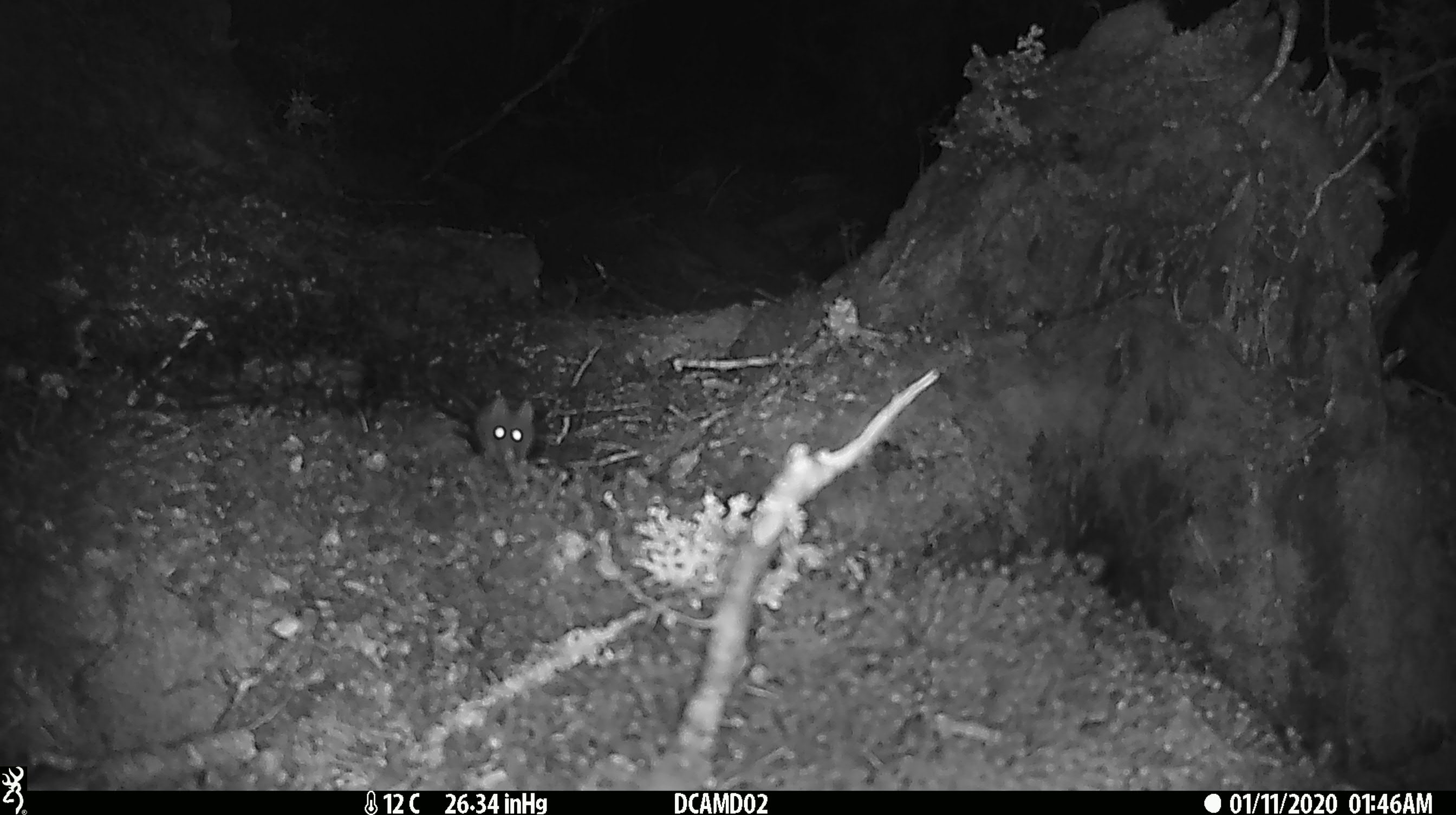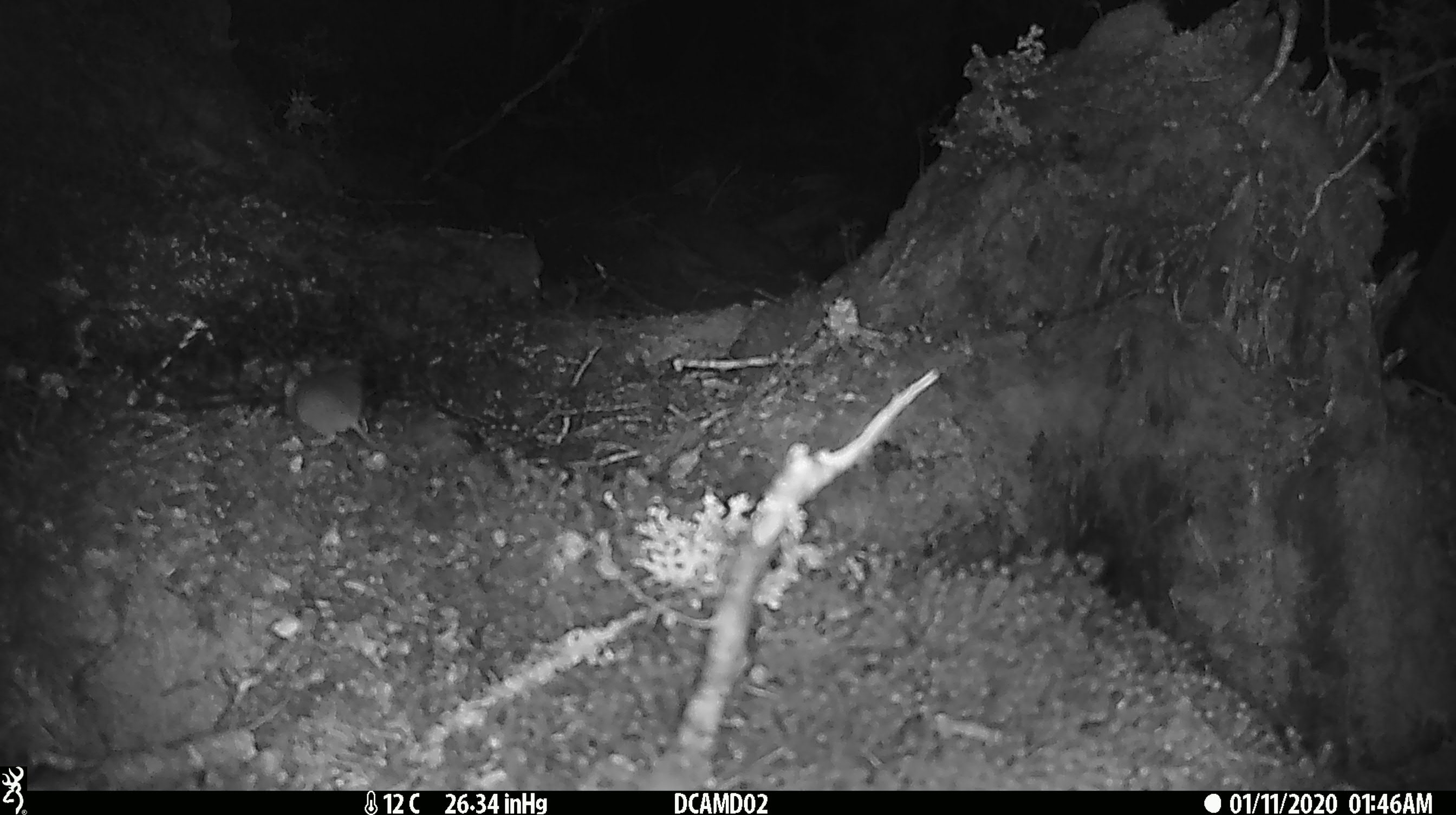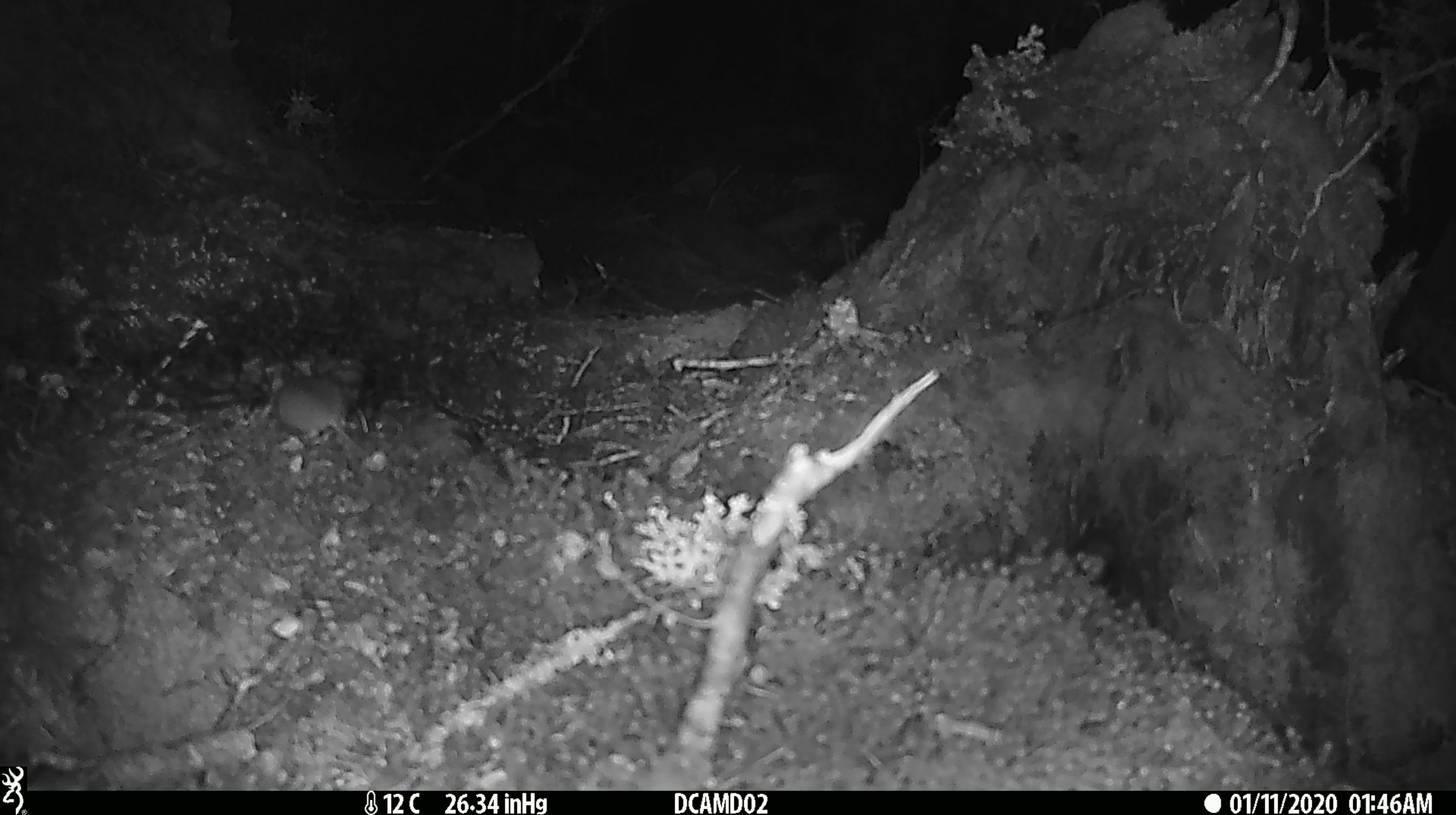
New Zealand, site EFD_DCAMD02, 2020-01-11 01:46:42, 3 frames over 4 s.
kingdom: Animalia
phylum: Chordata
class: Mammalia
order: Rodentia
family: Muridae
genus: Mus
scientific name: Mus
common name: mouse